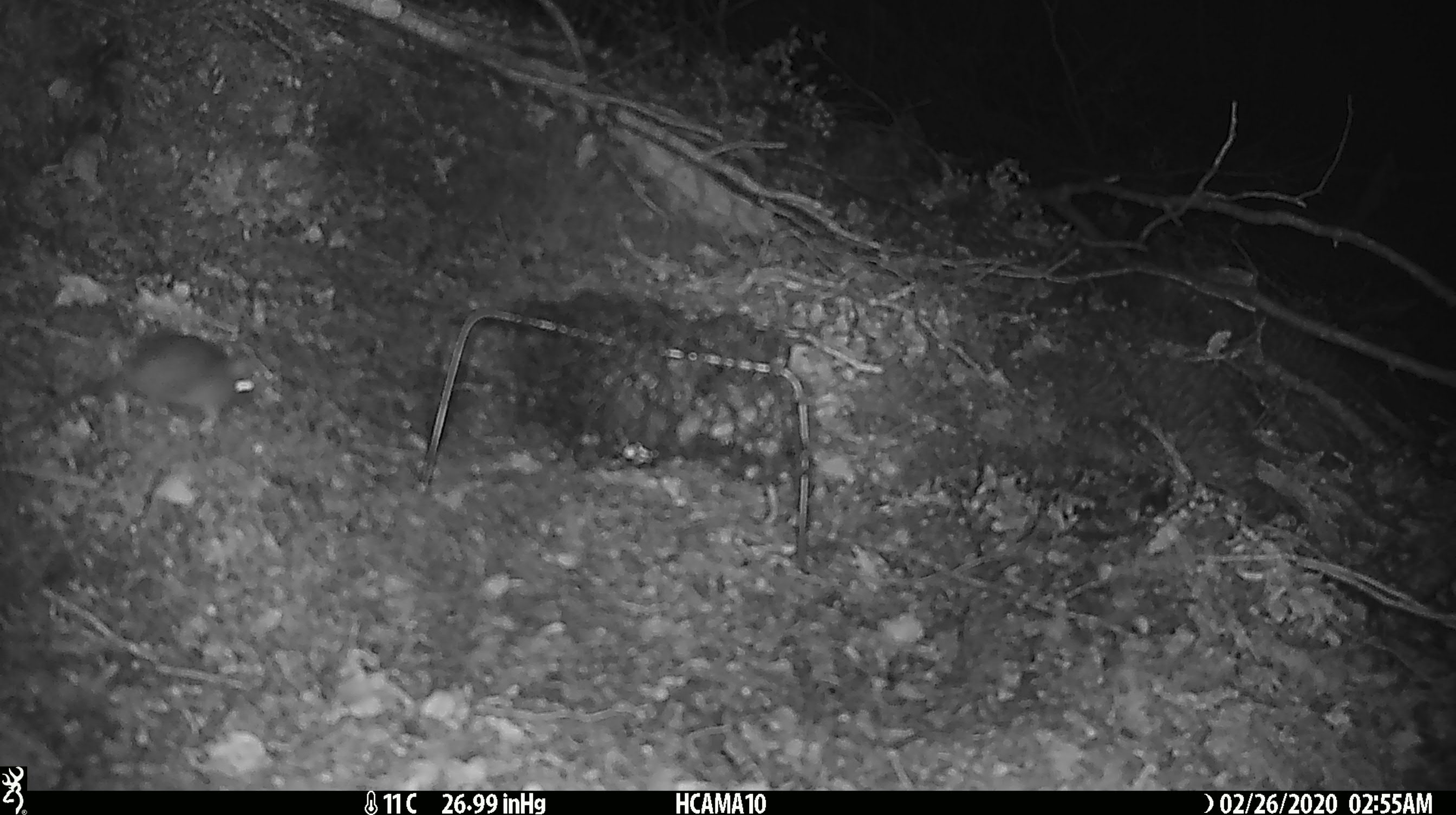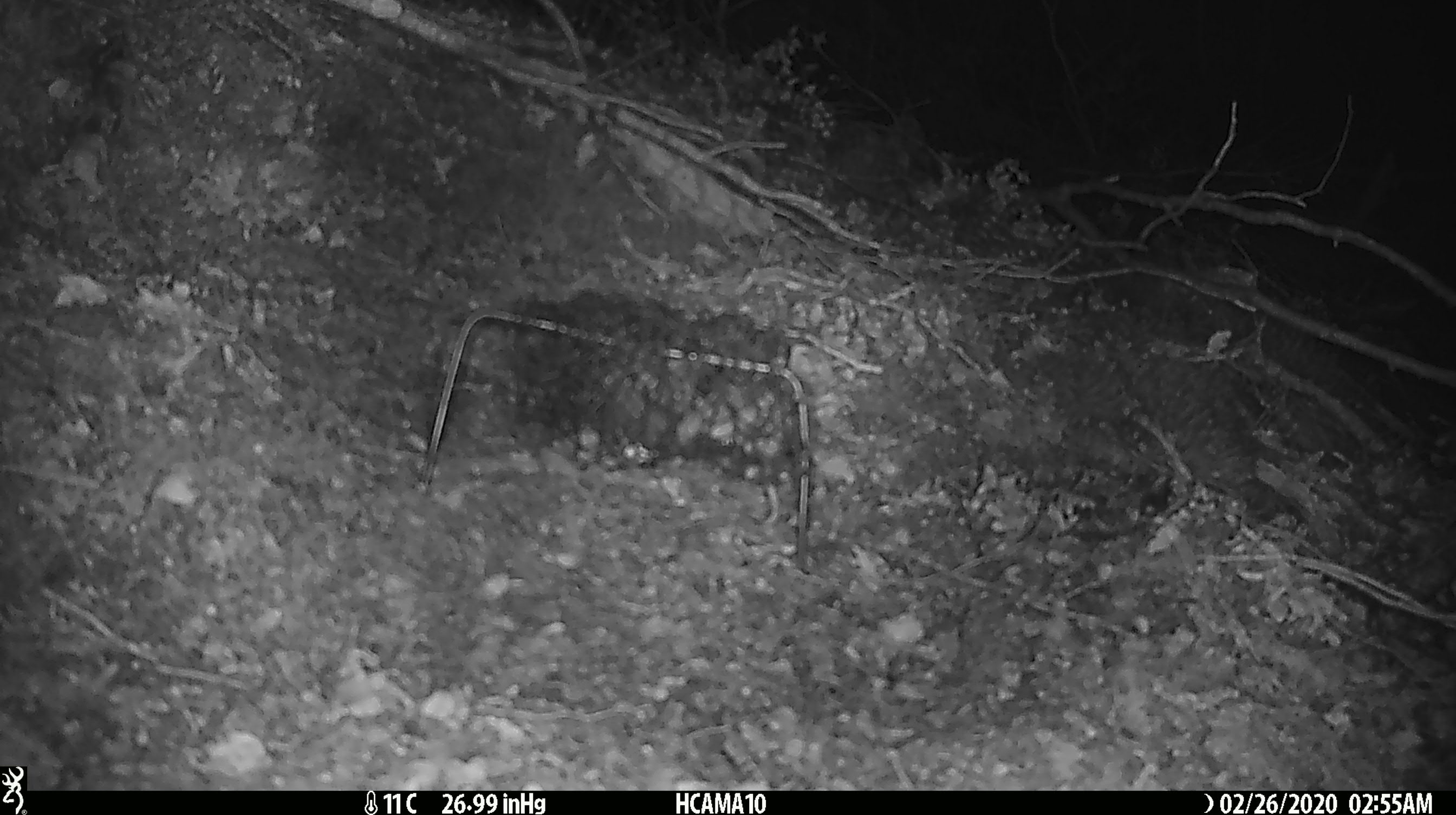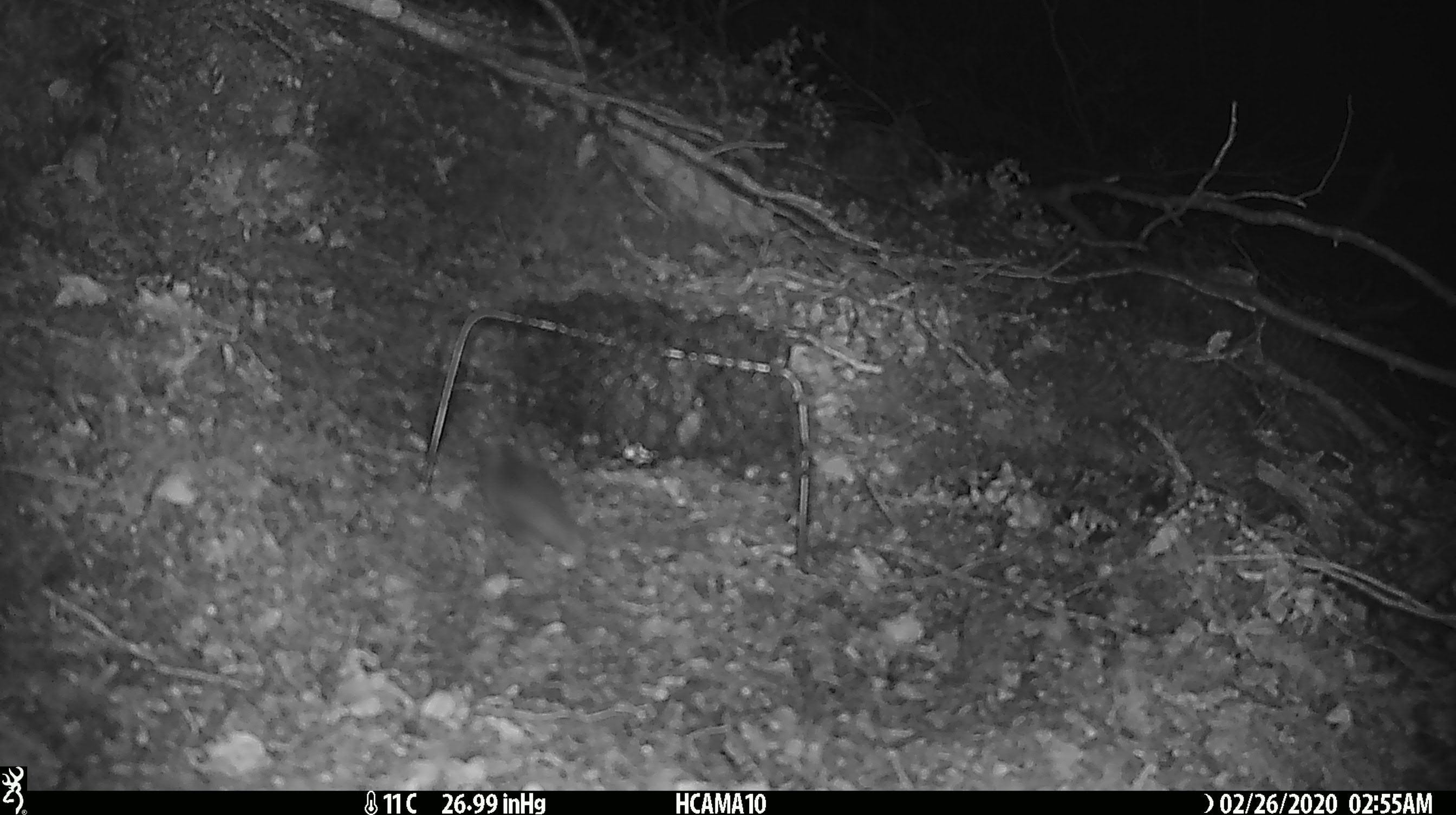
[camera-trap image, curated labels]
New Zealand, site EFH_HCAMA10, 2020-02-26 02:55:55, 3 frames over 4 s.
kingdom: Animalia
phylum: Chordata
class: Mammalia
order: Rodentia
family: Muridae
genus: Mus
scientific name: Mus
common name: mouse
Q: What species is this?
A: Mouse (Mus).